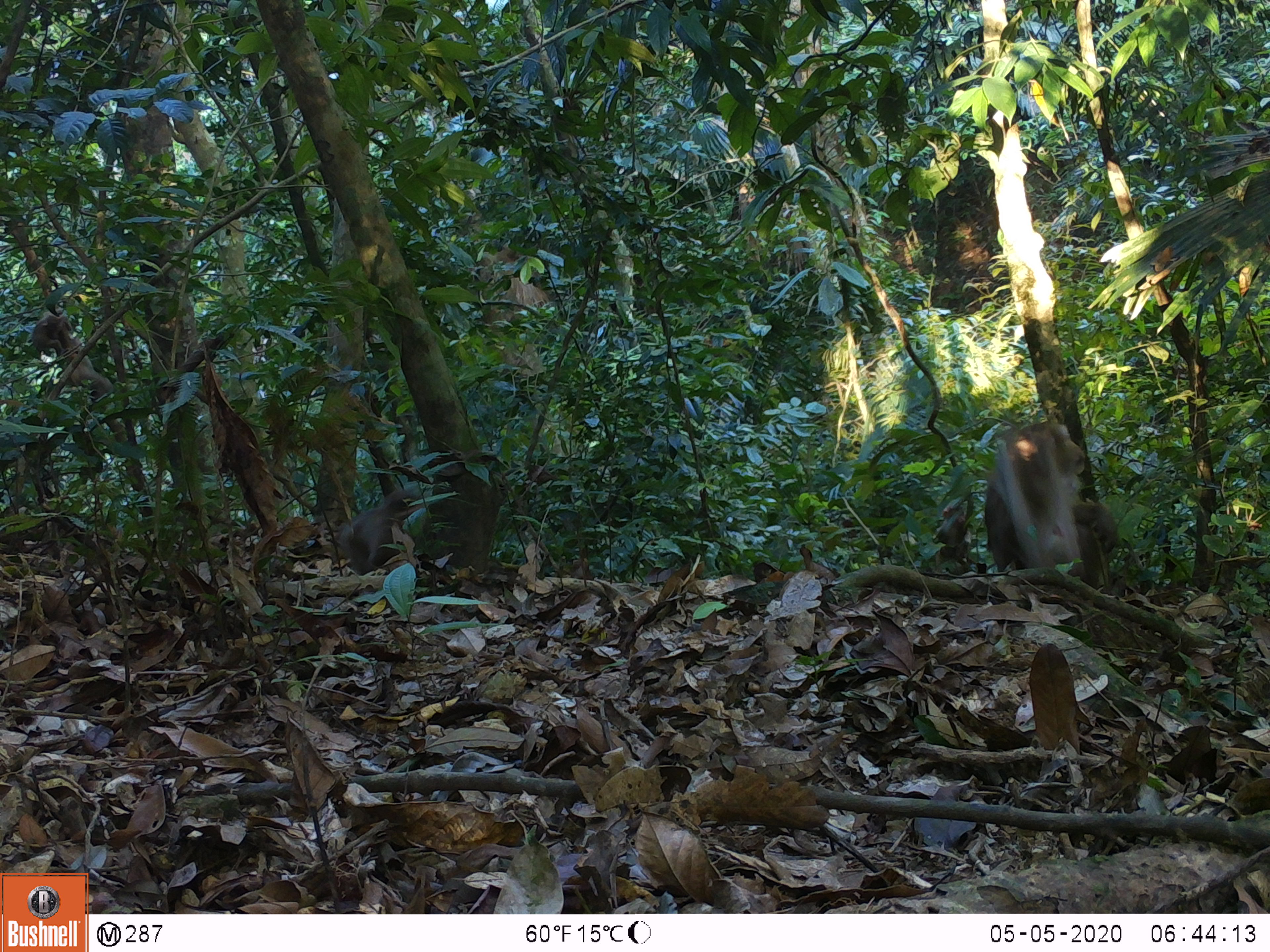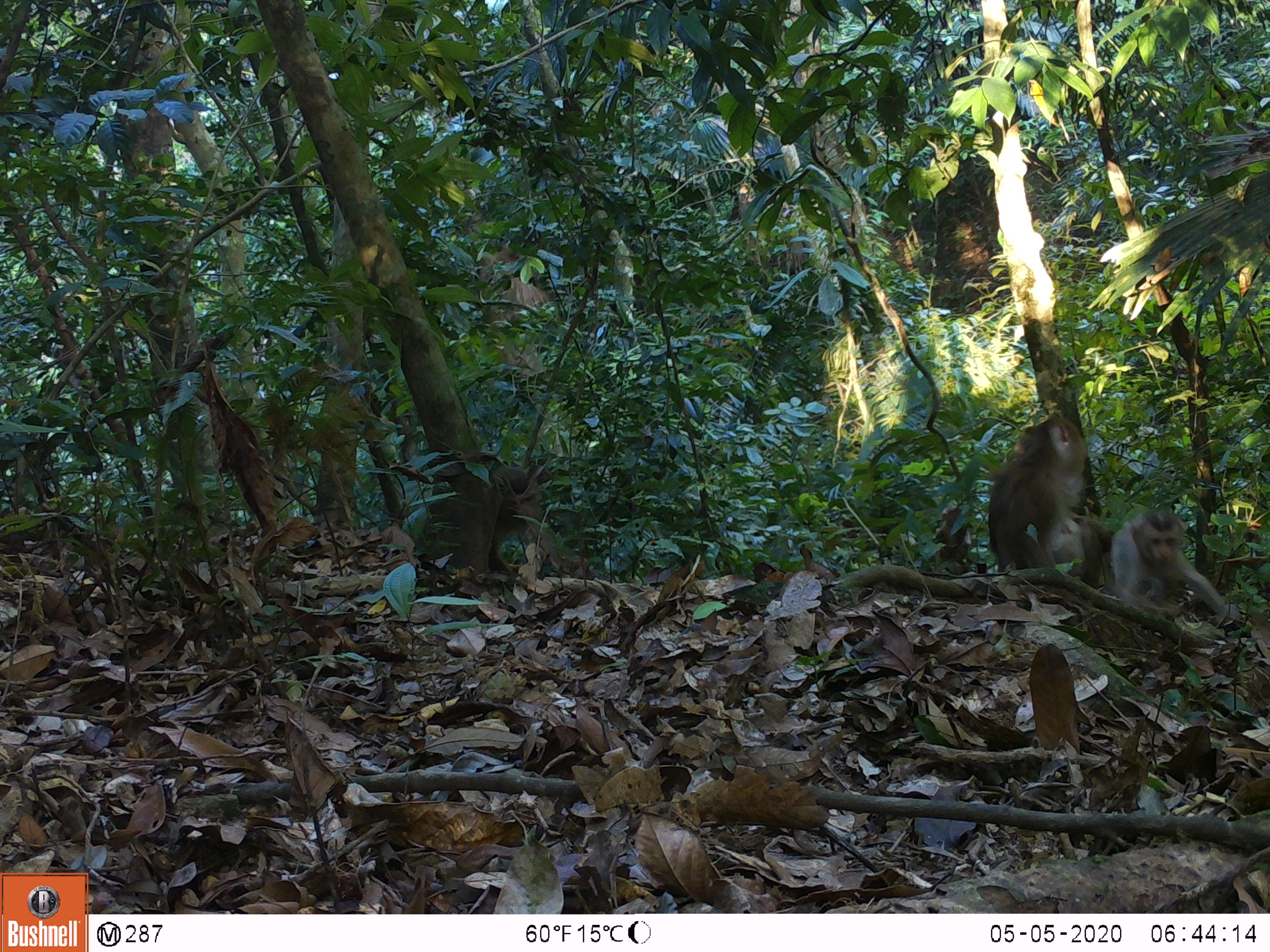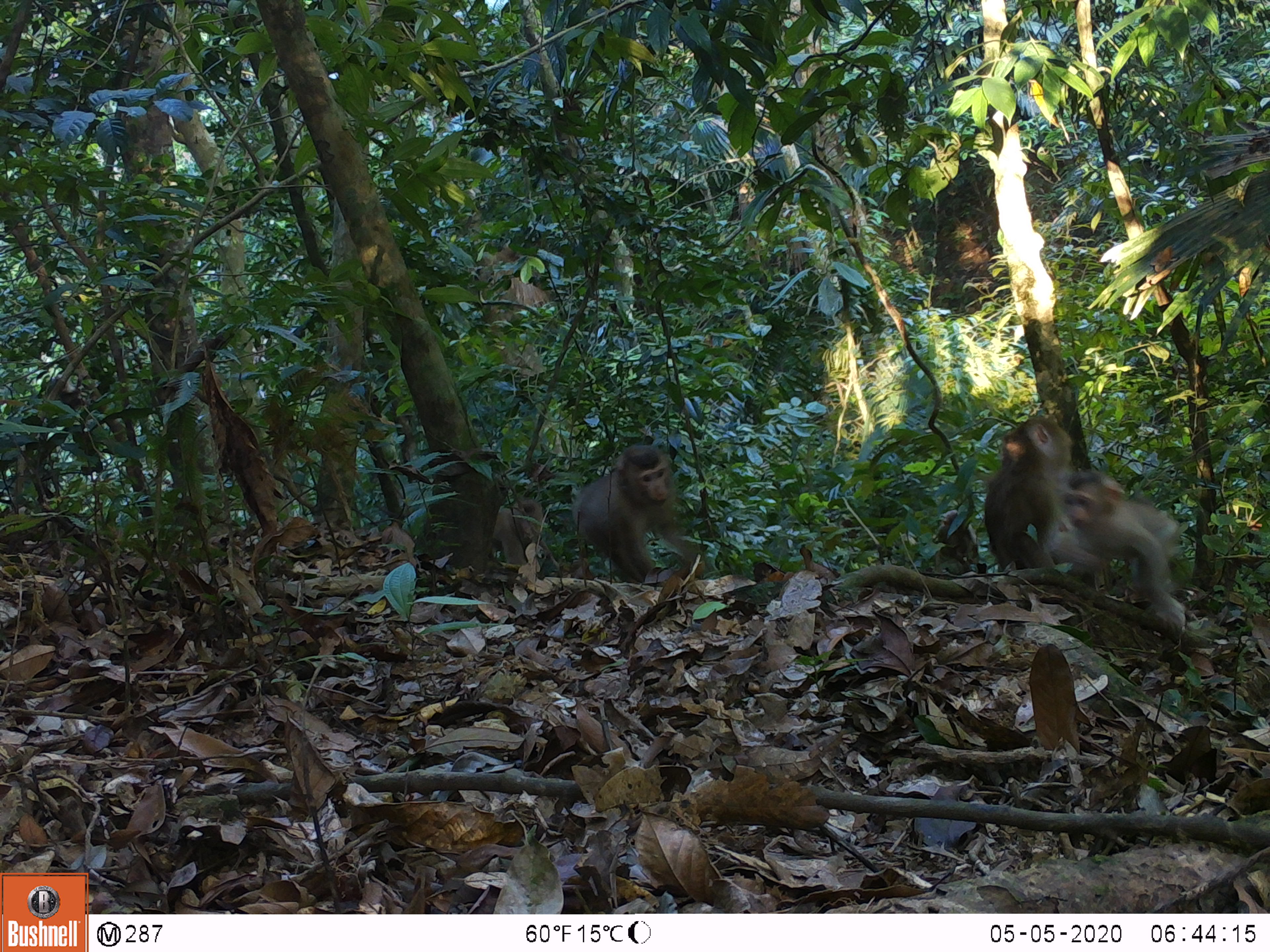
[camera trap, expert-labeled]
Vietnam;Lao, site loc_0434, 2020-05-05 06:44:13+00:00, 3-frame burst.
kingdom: Animalia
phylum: Chordata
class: Mammalia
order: Primates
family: Cercopithecidae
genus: Macaca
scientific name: Macaca nemestrina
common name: pig-tailed macaque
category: pig tailed macaque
Pig tailed macaque (pig-tailed macaque) (Macaca nemestrina). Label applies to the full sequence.